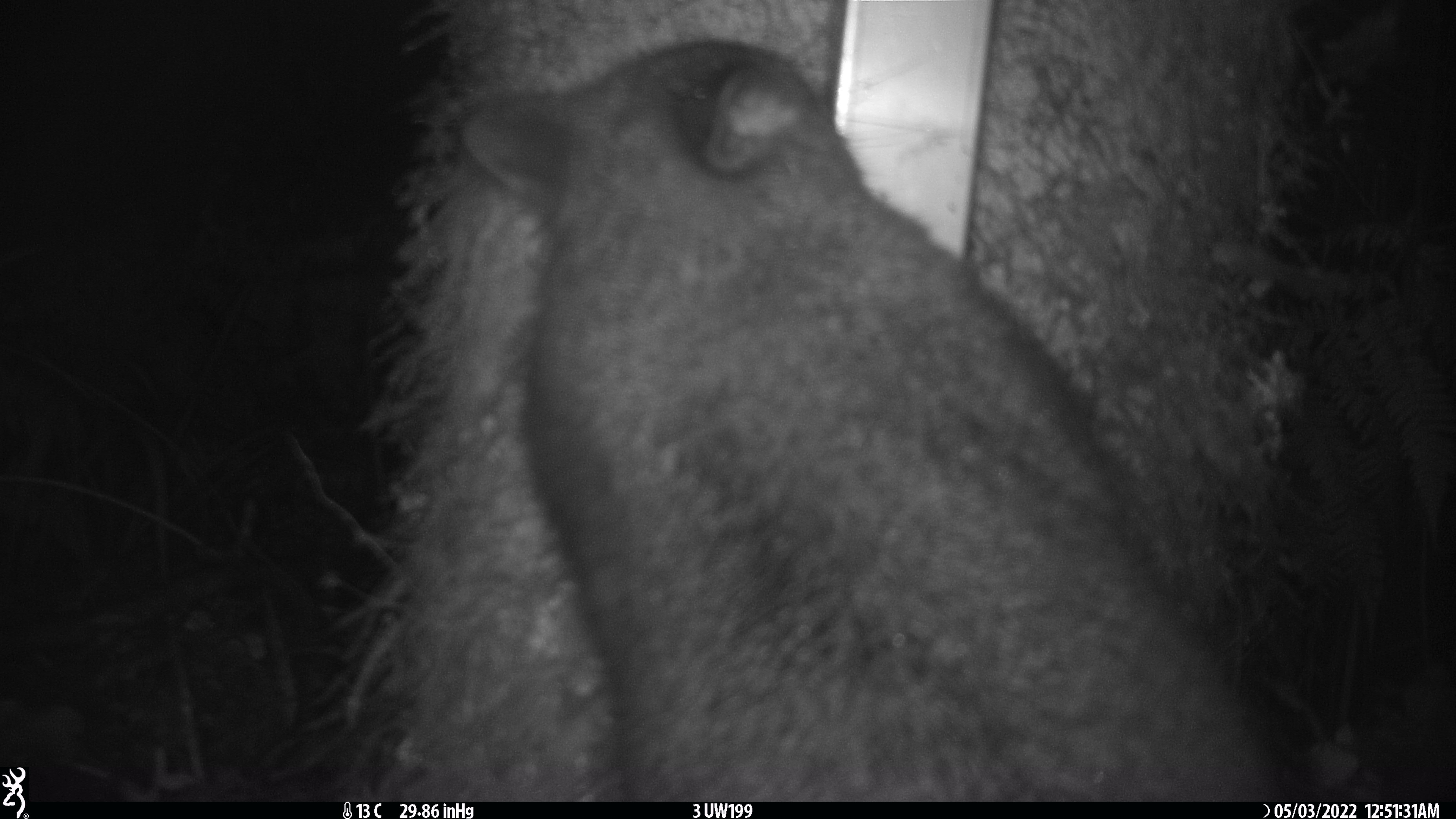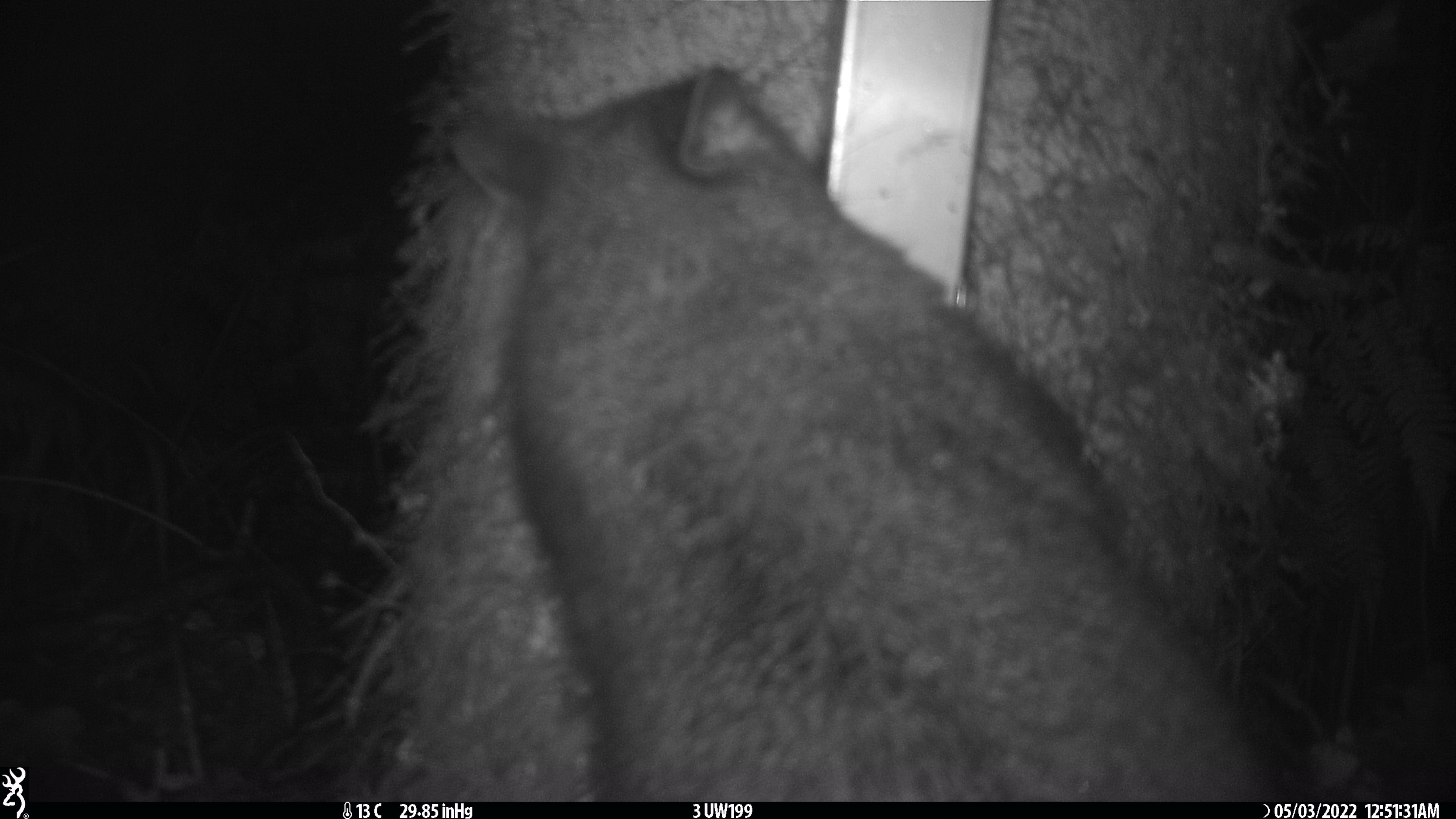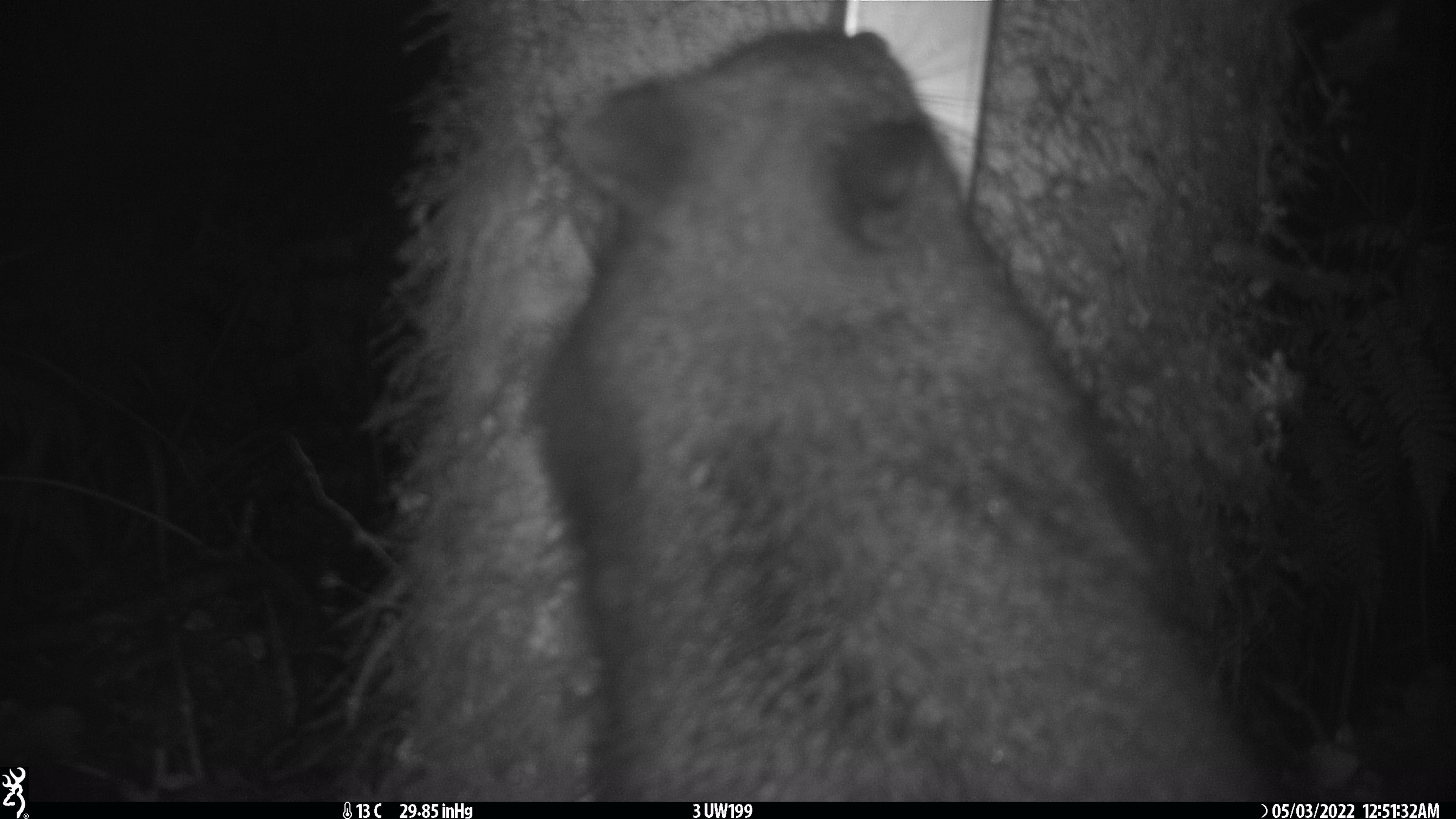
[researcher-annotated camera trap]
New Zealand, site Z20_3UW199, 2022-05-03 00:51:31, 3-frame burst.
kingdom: Animalia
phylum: Chordata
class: Mammalia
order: Diprotodontia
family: Phalangeridae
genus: Trichosurus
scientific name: Trichosurus vulpecula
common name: common brushtail possum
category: possum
Possum (common brushtail possum) (Trichosurus vulpecula).